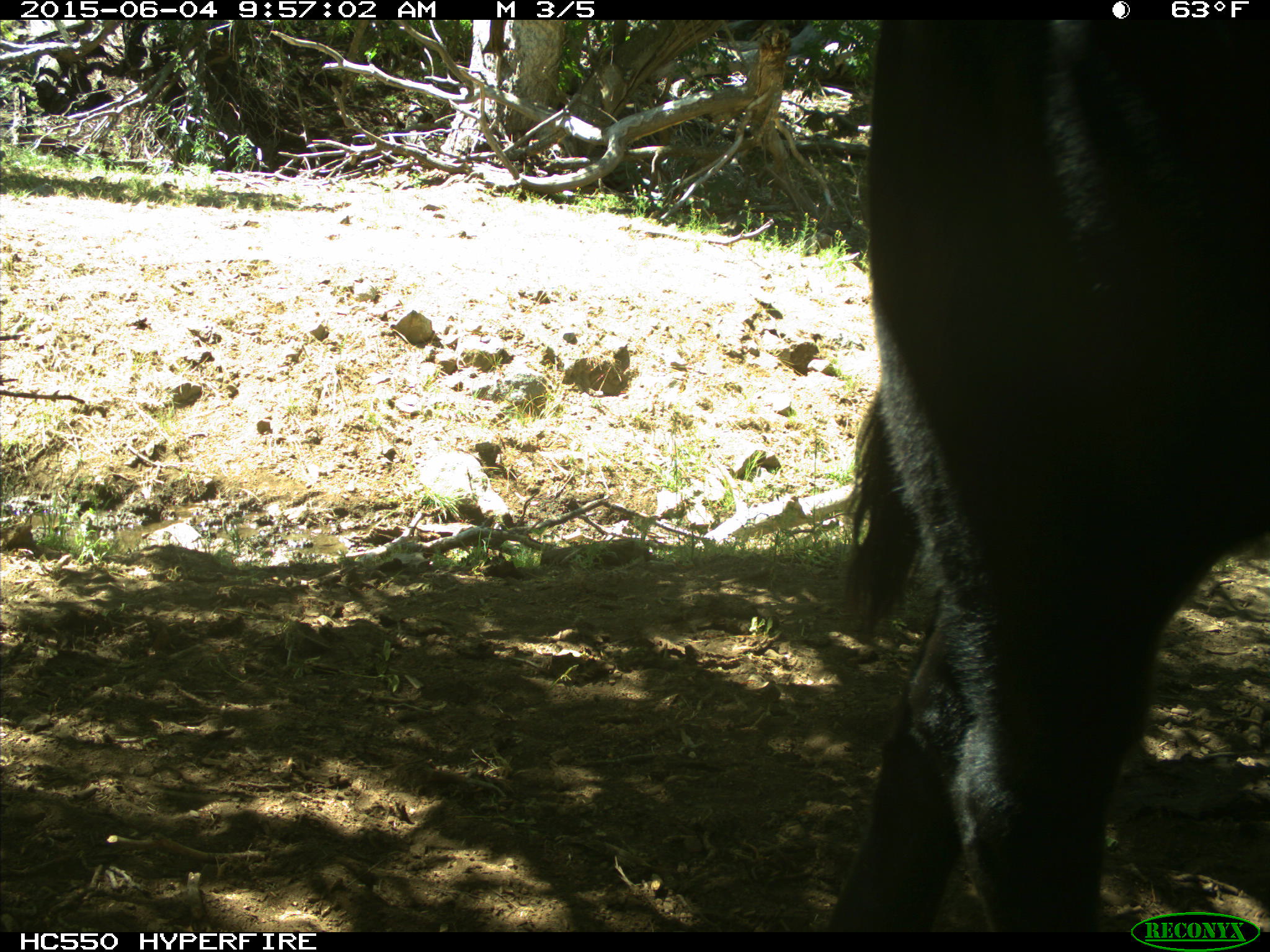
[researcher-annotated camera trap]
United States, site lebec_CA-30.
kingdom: Animalia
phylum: Chordata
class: Mammalia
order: Artiodactyla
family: Bovidae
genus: Bos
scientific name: Bos taurus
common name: domestic cow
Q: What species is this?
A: Bos taurus (domestic cow).